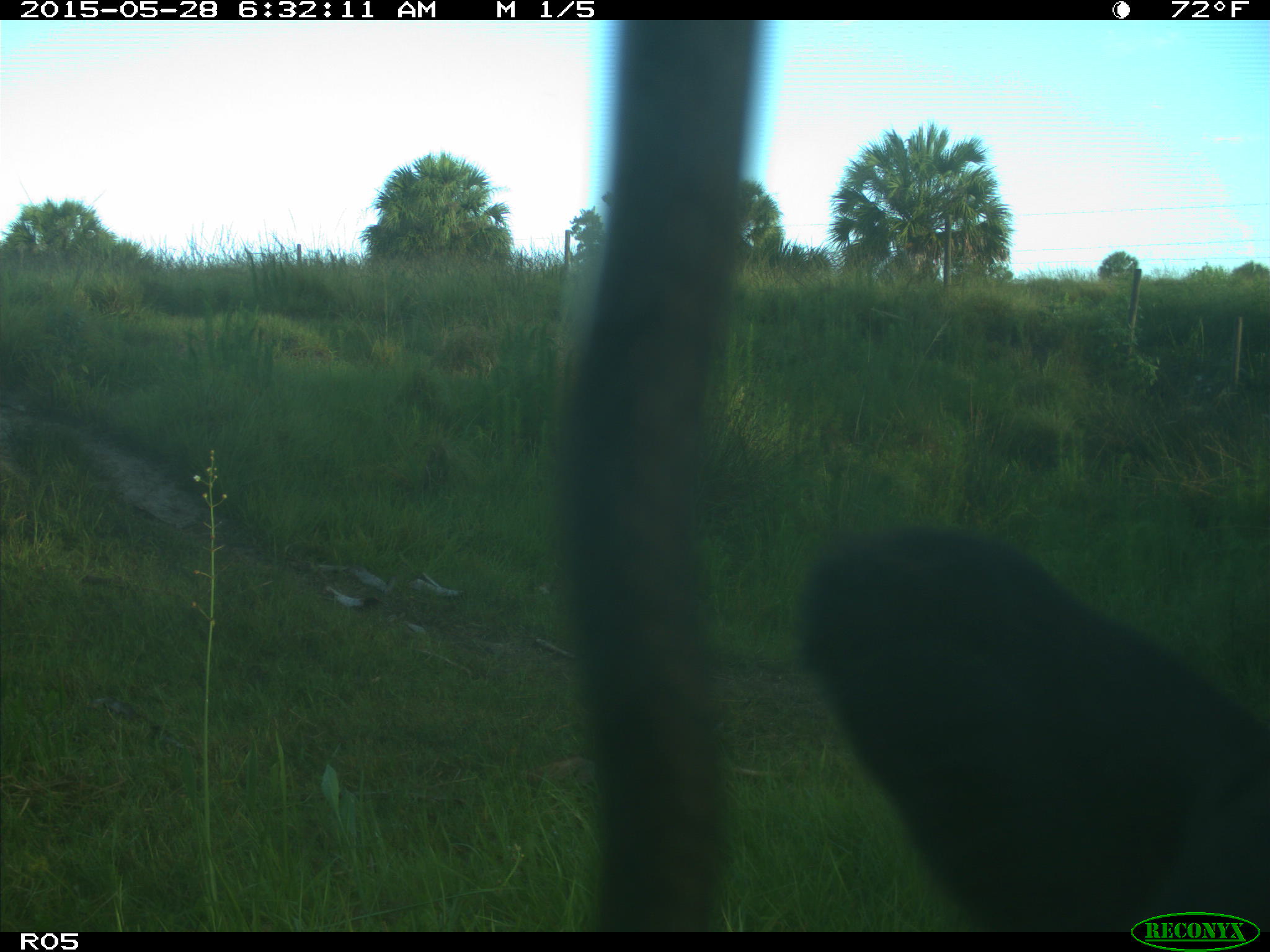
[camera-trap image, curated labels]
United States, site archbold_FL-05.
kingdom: Animalia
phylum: Chordata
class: Mammalia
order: Artiodactyla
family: Bovidae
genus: Bos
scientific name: Bos taurus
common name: domestic cow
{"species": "Bos taurus (domestic cow)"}